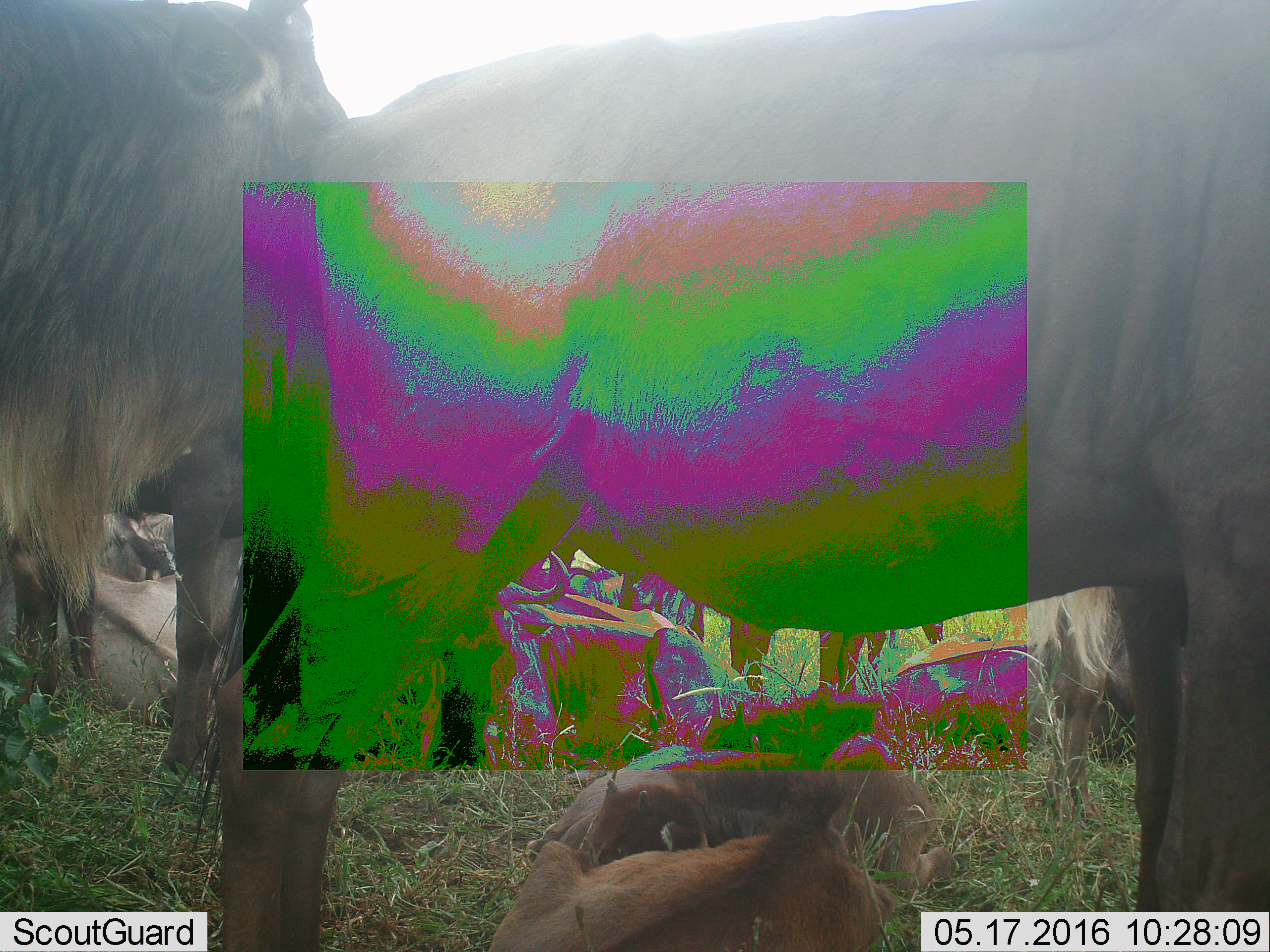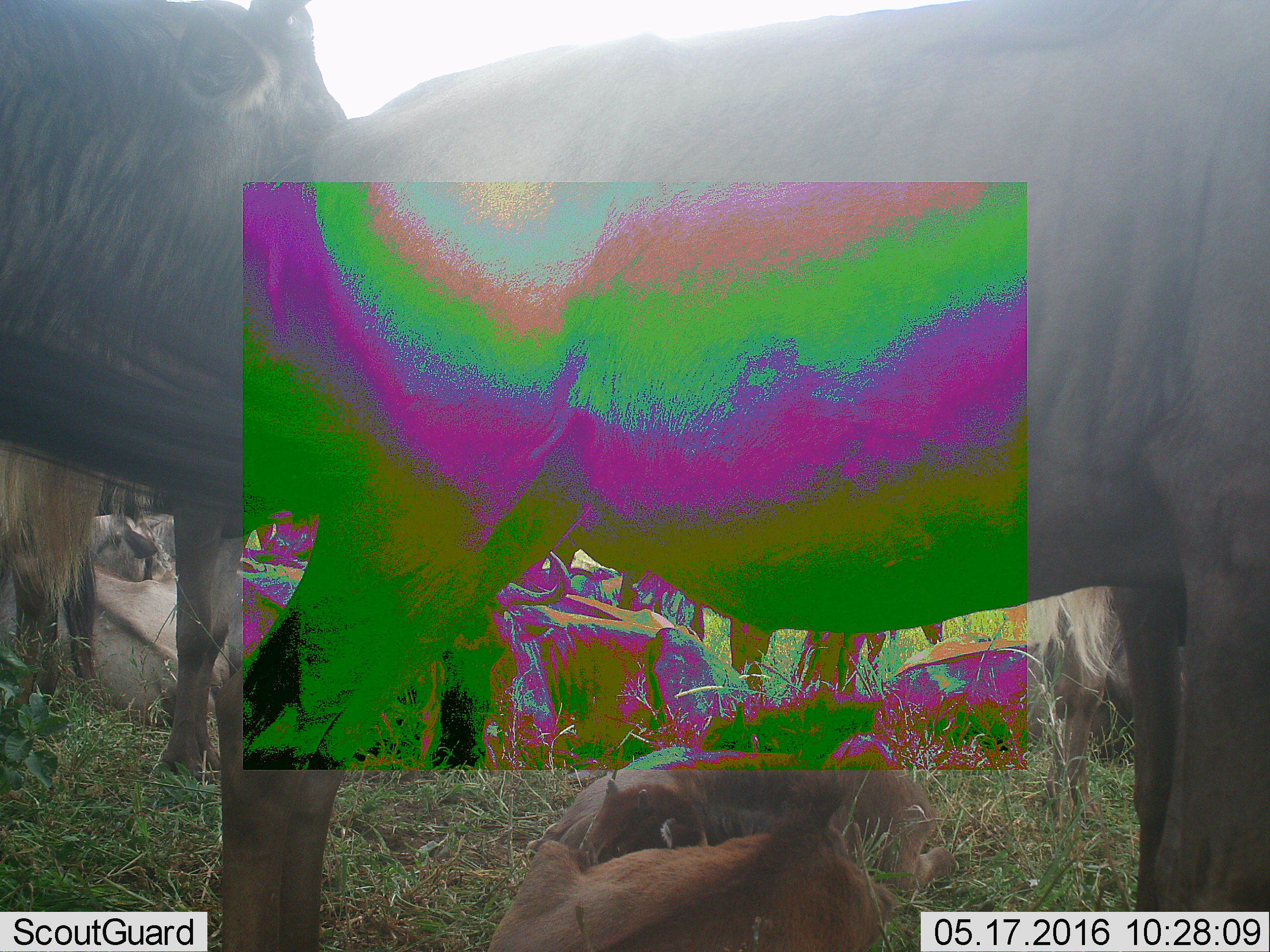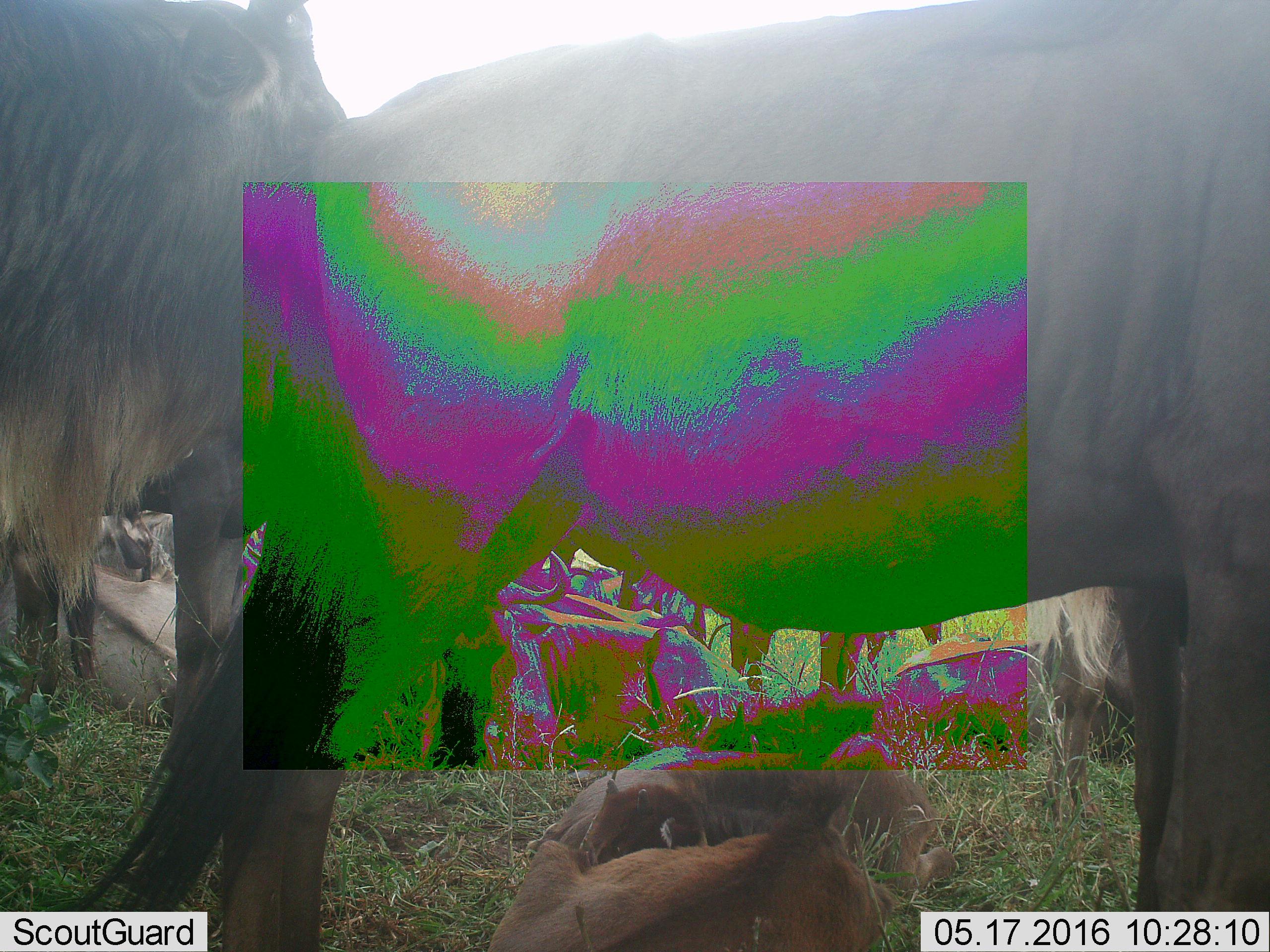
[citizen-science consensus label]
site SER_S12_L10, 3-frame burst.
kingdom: Animalia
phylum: Chordata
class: Mammalia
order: Artiodactyla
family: Bovidae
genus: Connochaetes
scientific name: Connochaetes taurinus taurinus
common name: blue wildebeest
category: wildebeestblue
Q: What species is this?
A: Wildebeestblue (blue wildebeest) (Connochaetes taurinus taurinus).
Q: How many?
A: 11-50.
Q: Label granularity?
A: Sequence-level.